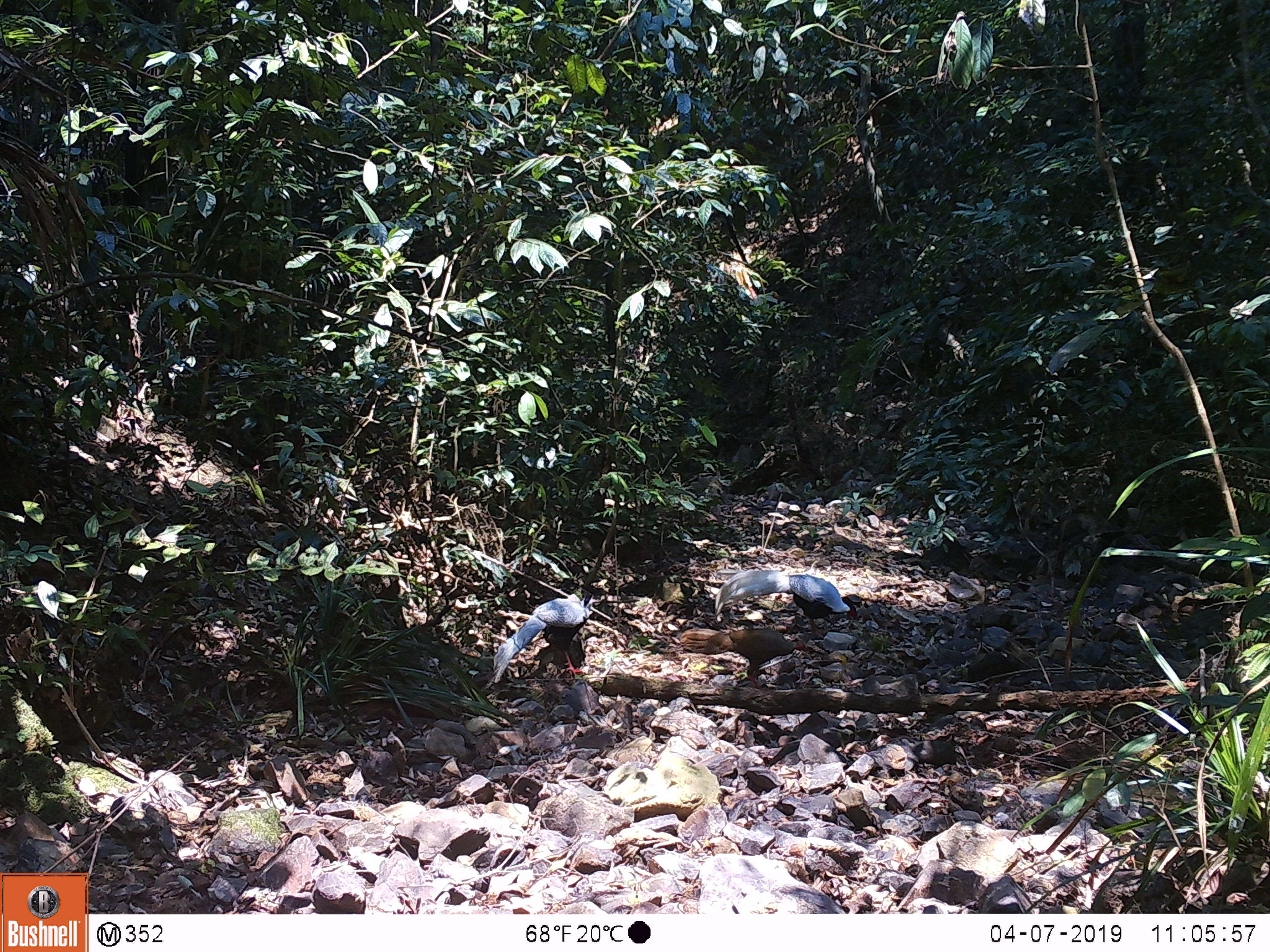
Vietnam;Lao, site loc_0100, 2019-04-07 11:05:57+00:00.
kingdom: Animalia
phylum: Chordata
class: Aves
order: Galliformes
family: Phasianidae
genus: Lophura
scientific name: Lophura nycthemera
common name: silver pheasant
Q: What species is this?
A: Silver pheasant (Lophura nycthemera).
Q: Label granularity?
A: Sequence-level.